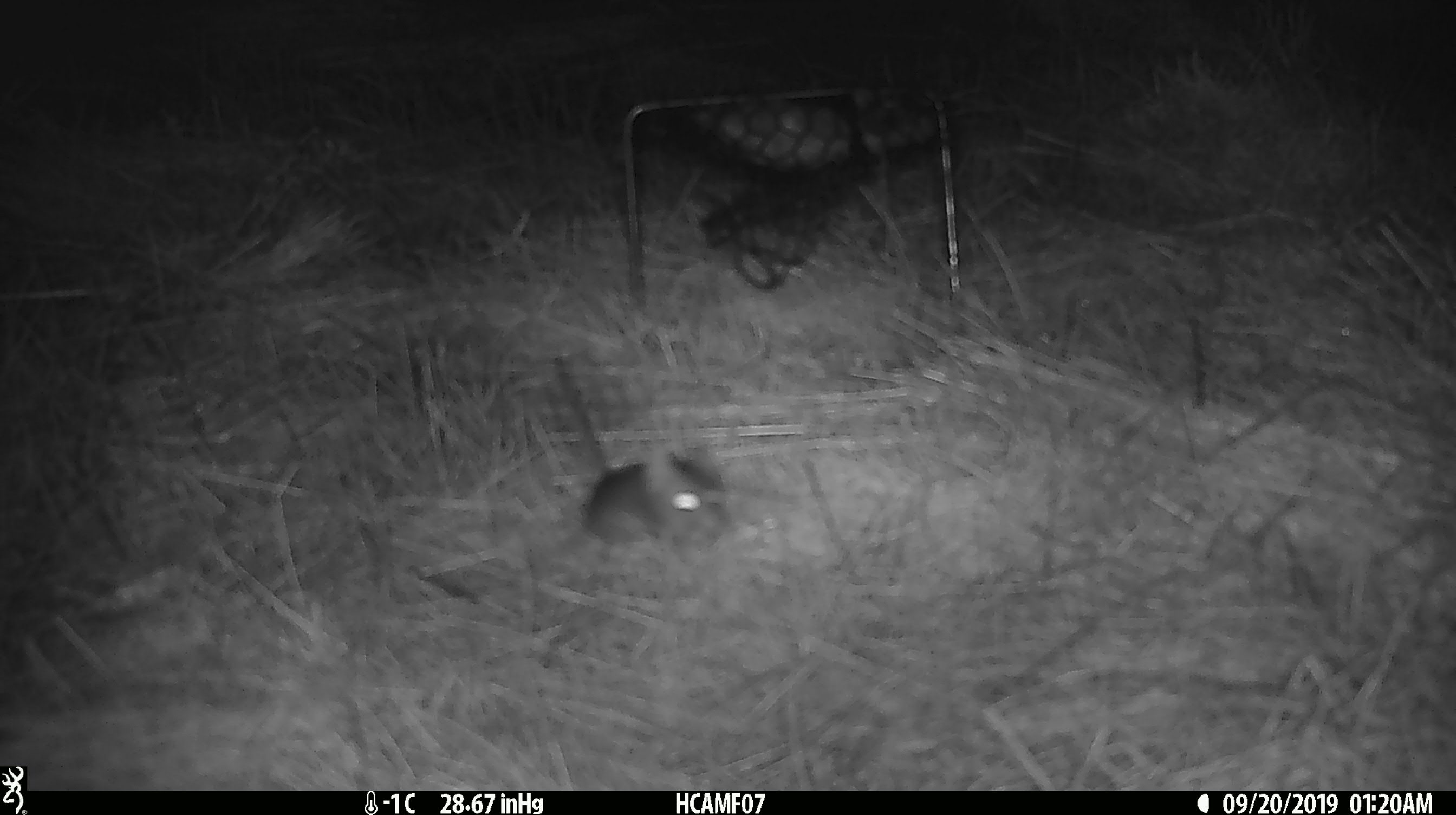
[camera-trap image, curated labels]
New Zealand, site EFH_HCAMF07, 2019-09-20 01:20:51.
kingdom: Animalia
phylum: Chordata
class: Mammalia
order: Rodentia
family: Muridae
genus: Mus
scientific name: Mus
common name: mouse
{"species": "mouse (Mus)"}